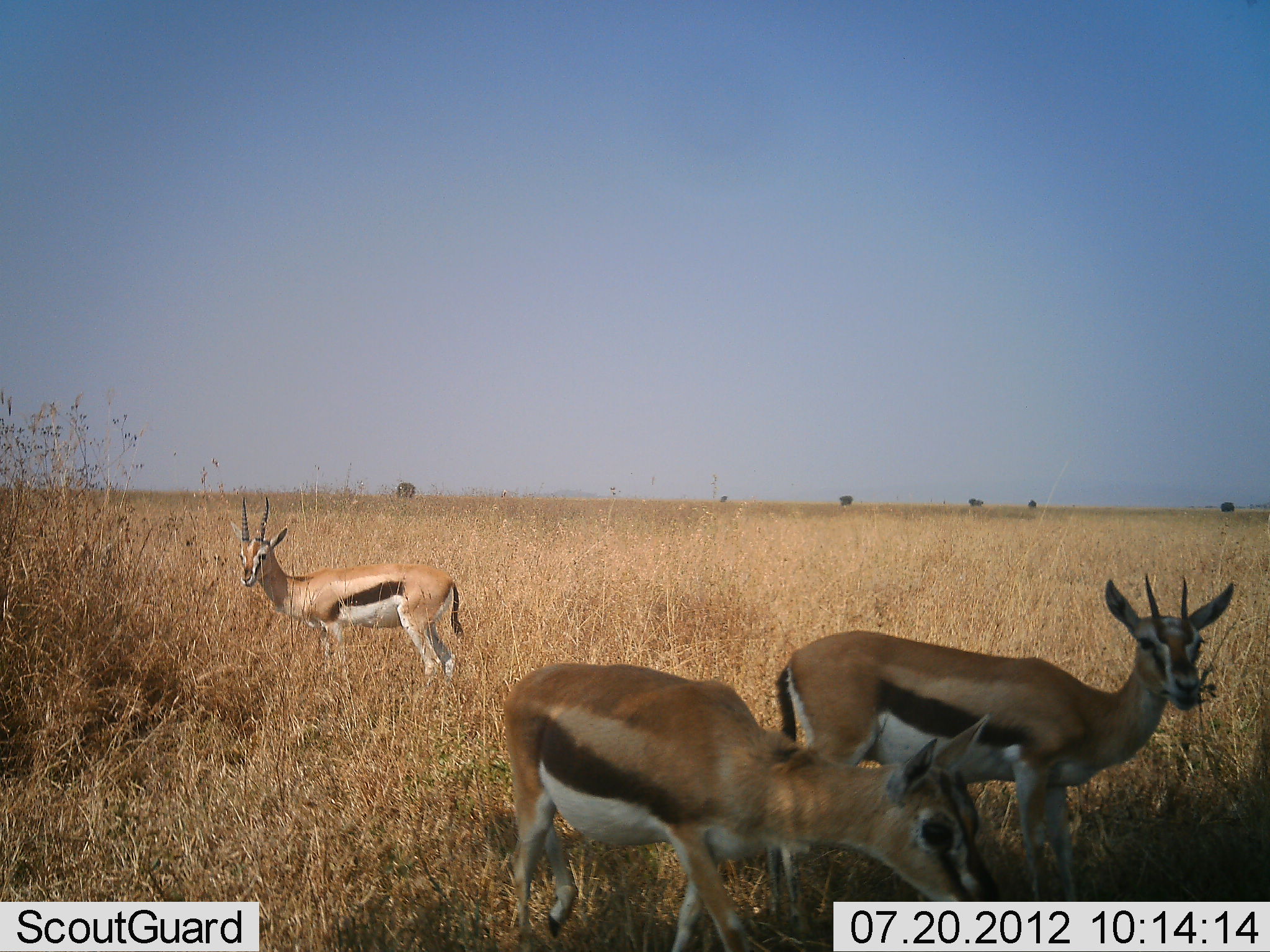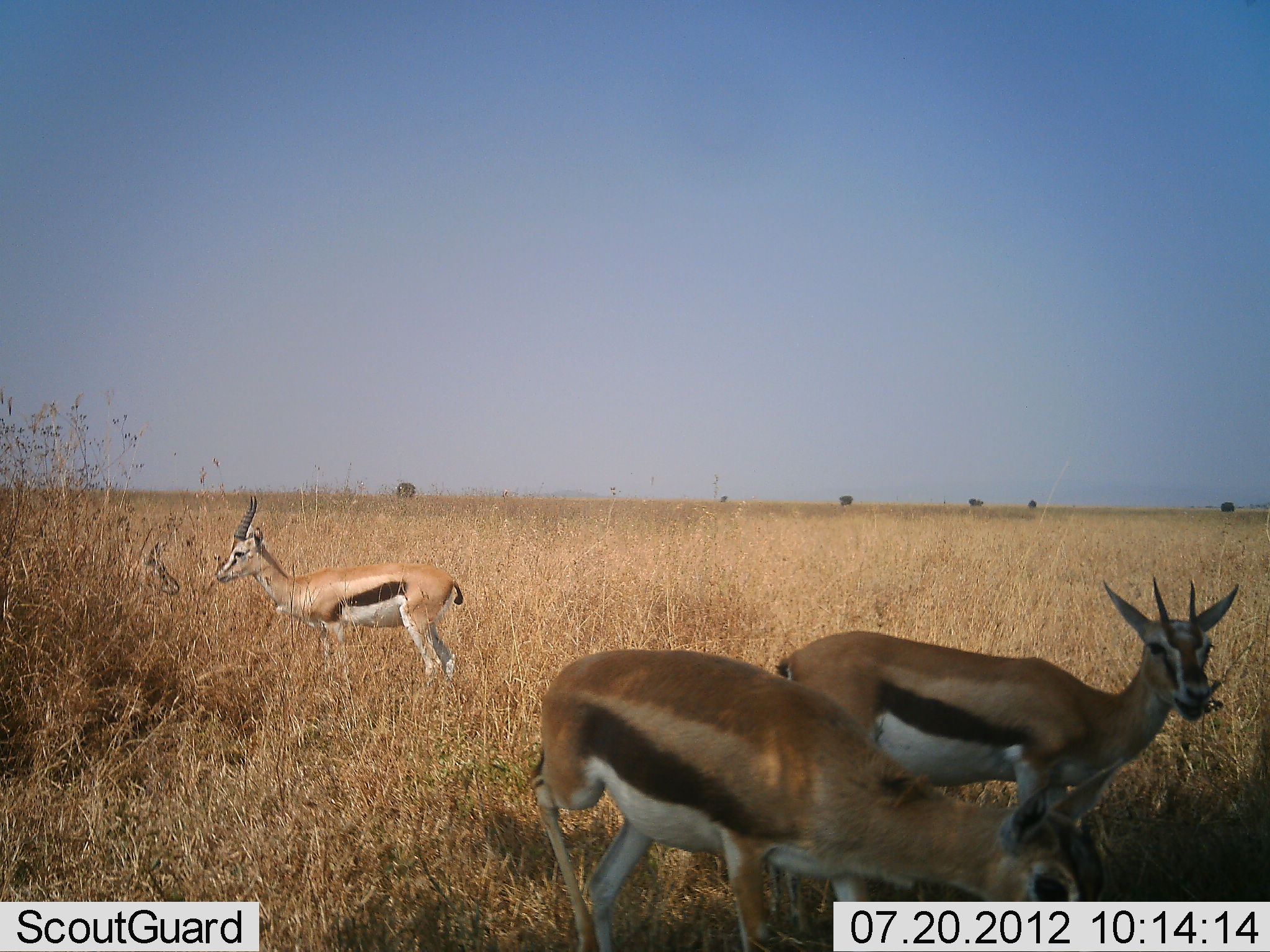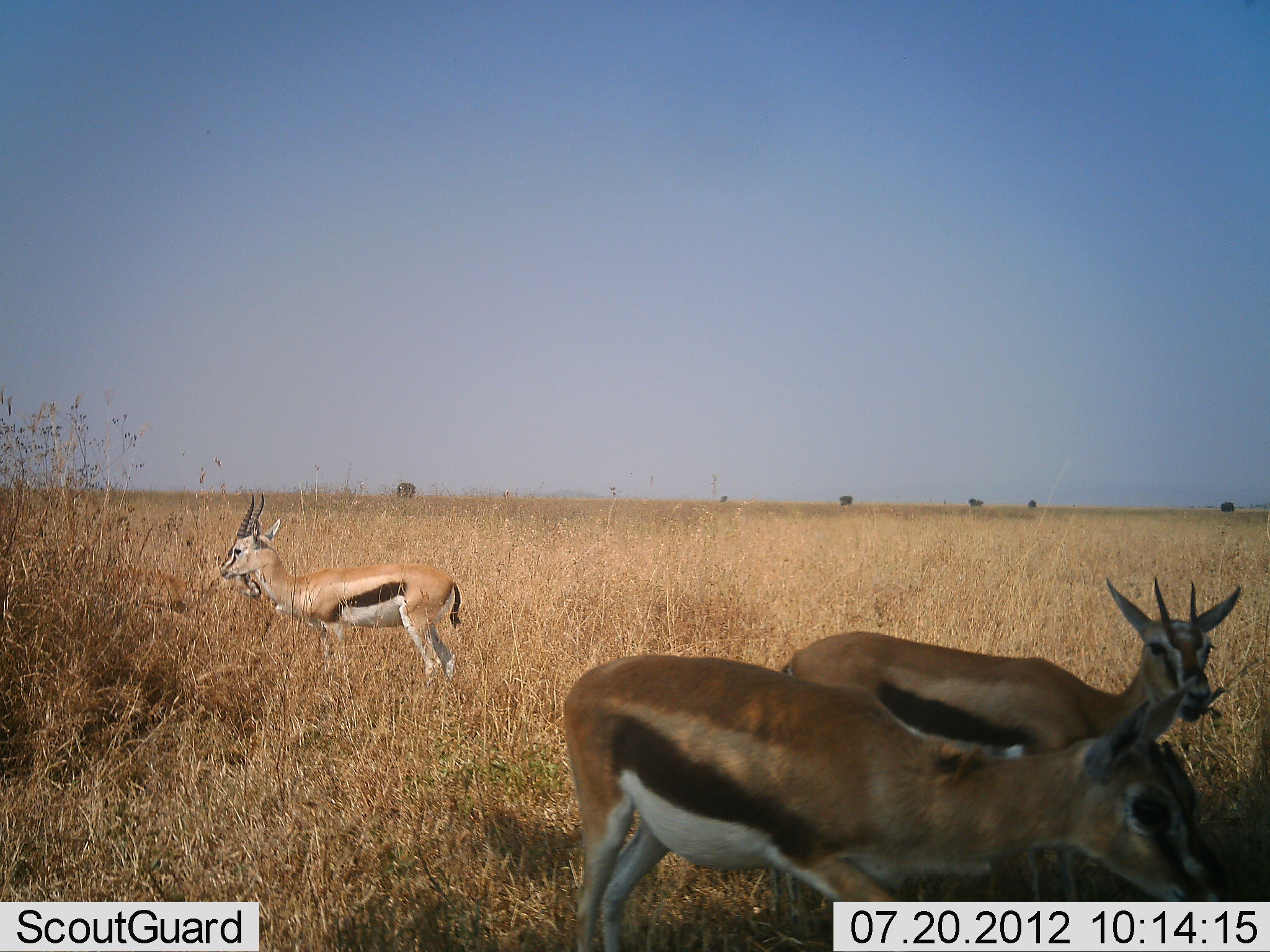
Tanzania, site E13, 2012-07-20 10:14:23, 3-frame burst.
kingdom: Animalia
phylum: Chordata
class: Mammalia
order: Artiodactyla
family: Bovidae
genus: Eudorcas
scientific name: Eudorcas thomsonii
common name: thomson's gazelle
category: gazellethomsons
Gazellethomsons (thomson's gazelle) (Eudorcas thomsonii), count 4. Behavior (volunteer vote fractions): standing 60%, resting 0%, moving 40%, interacting 0%. Young present (vote fraction): 0%. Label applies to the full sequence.